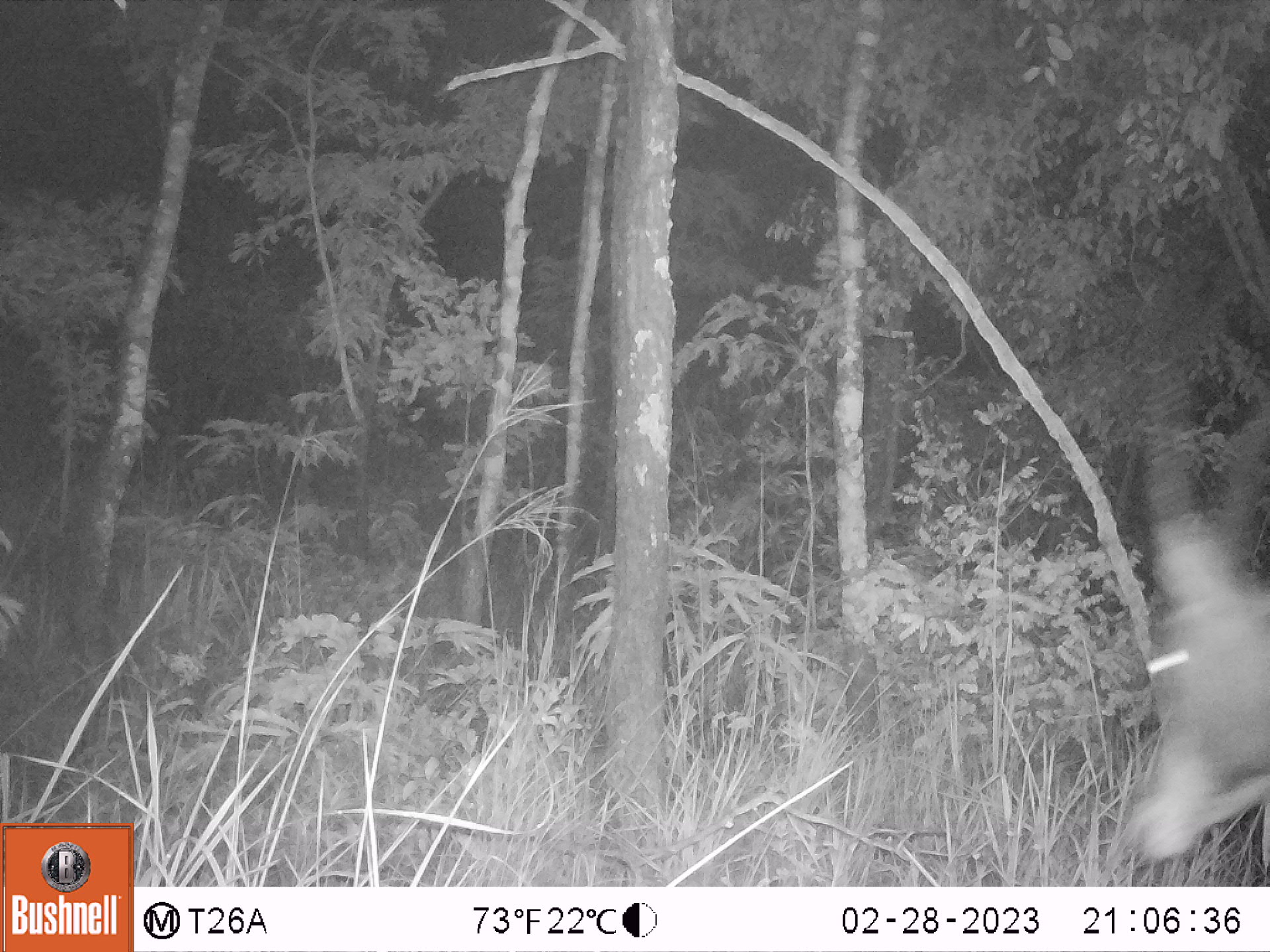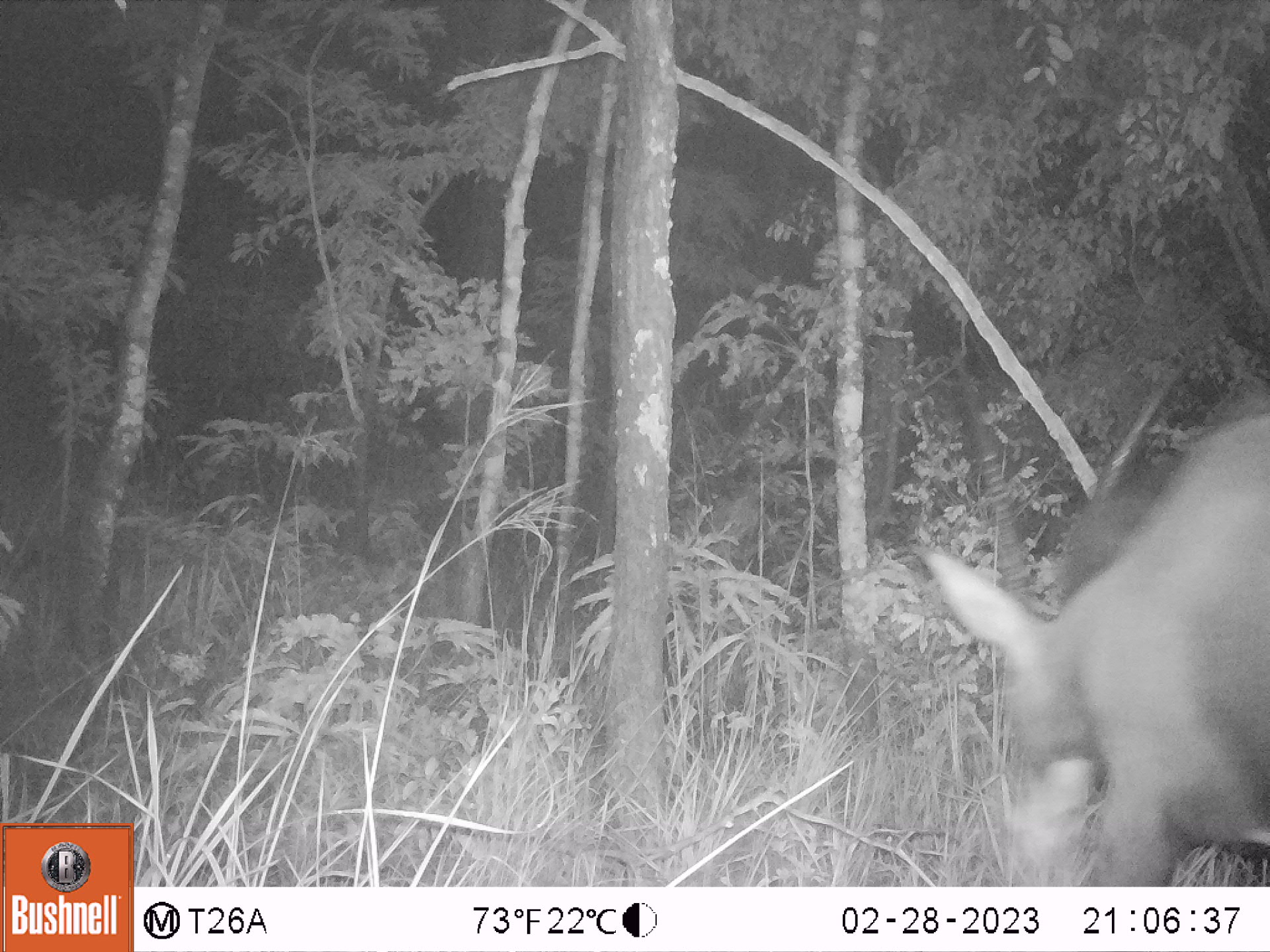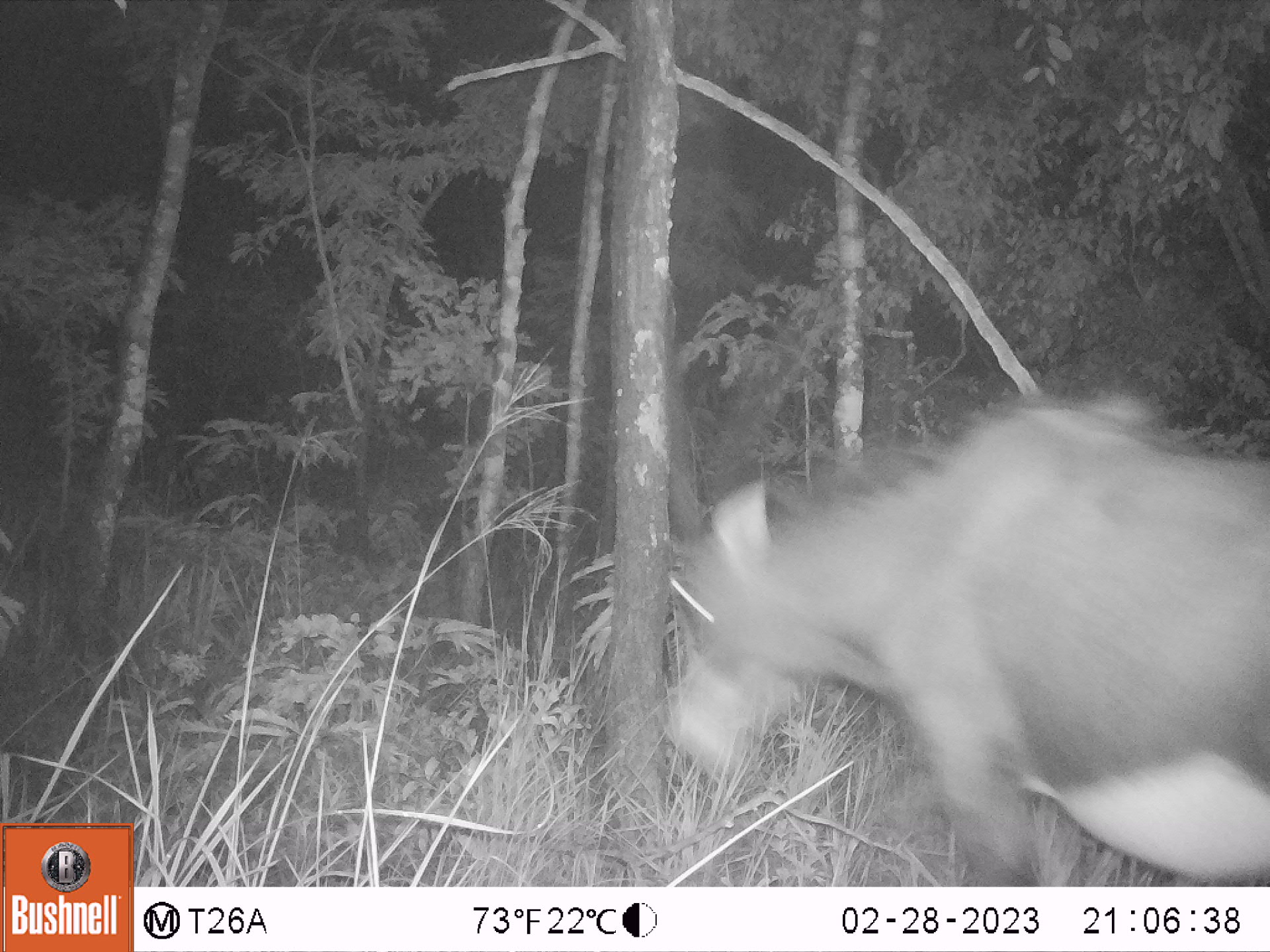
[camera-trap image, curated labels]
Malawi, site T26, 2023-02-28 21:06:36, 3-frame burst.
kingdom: Animalia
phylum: Chordata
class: Mammalia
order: Artiodactyla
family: Bovidae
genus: Hippotragus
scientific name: Hippotragus niger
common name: sable antelope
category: sable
Sable (sable antelope) (Hippotragus niger), count 1.